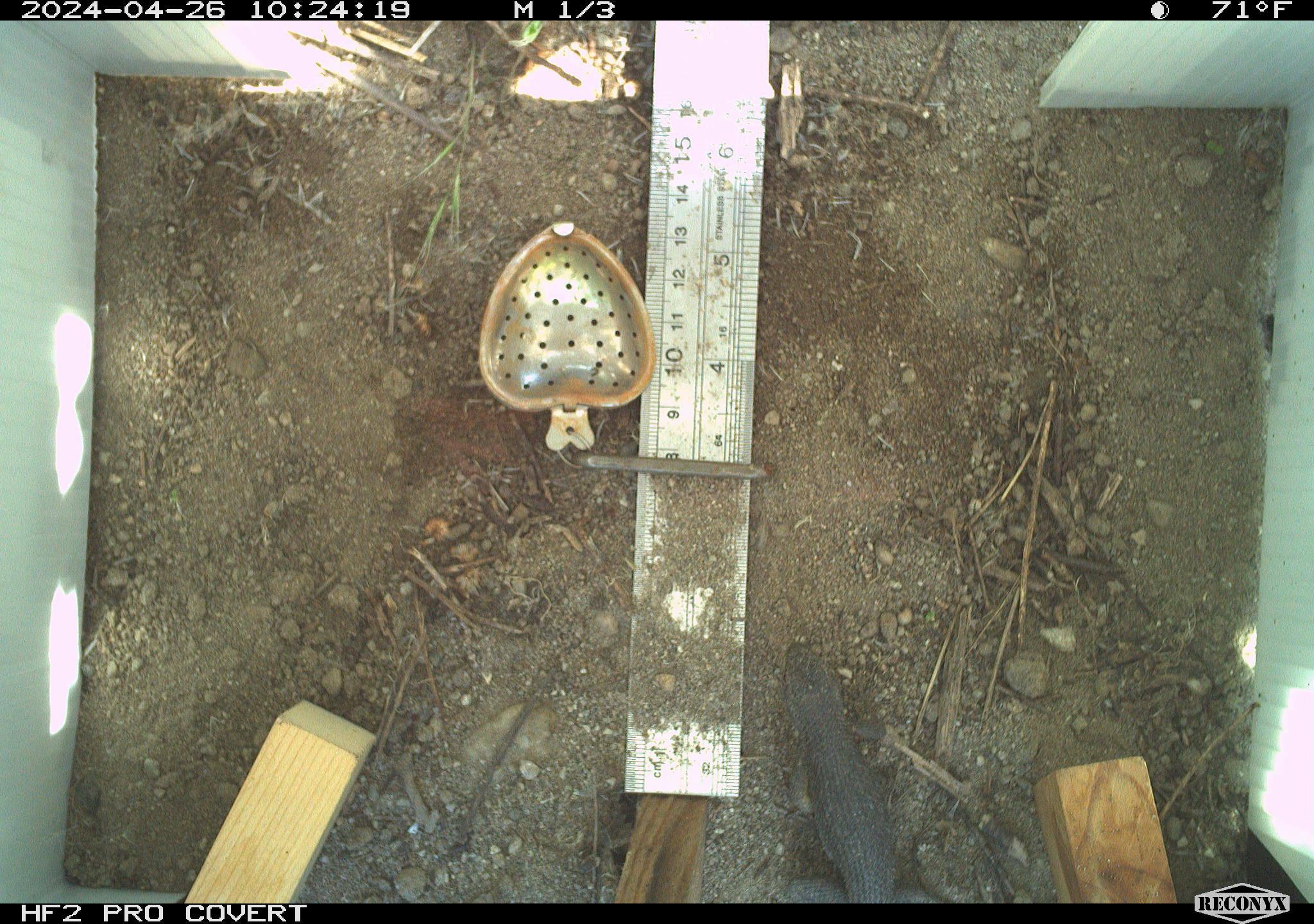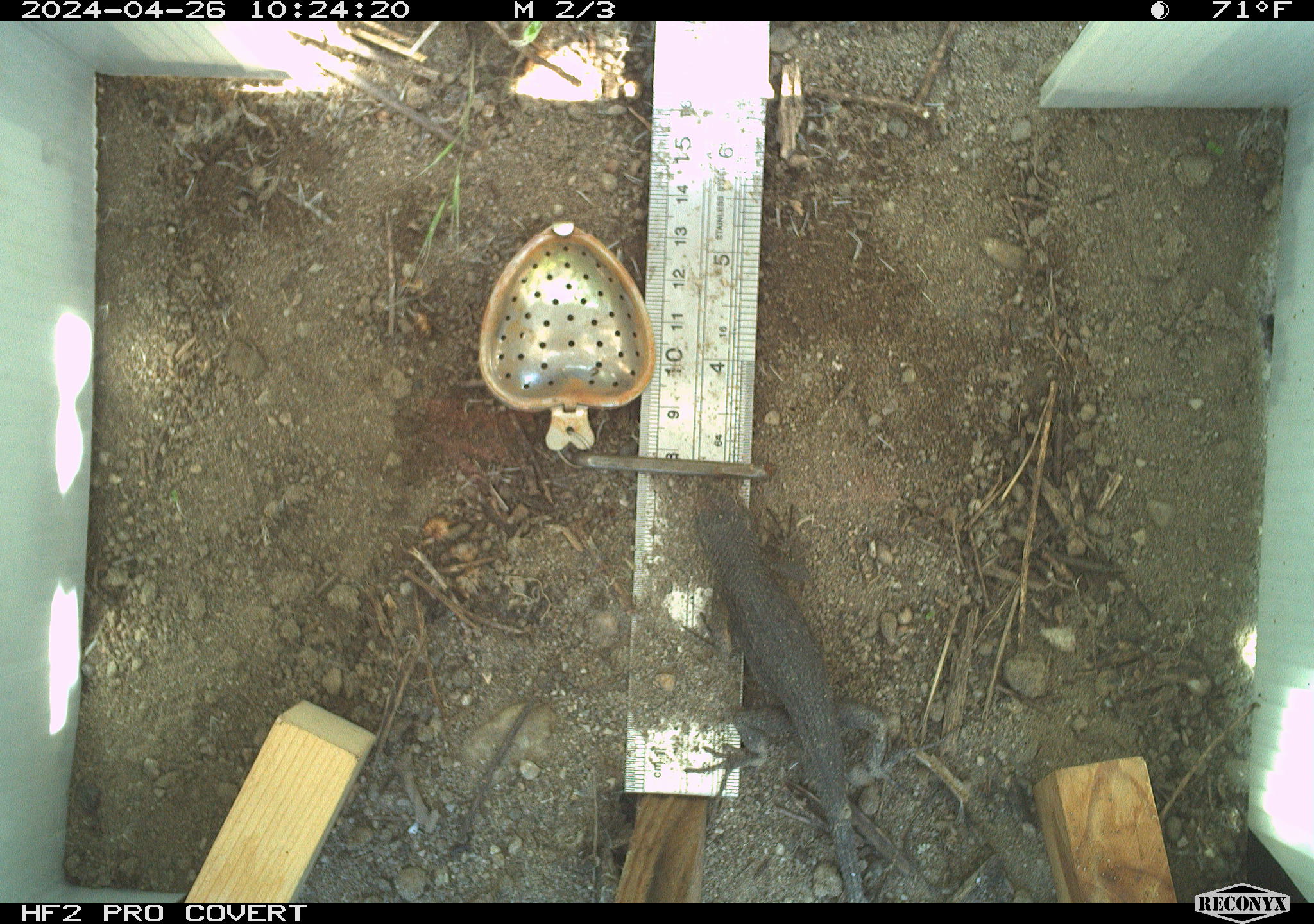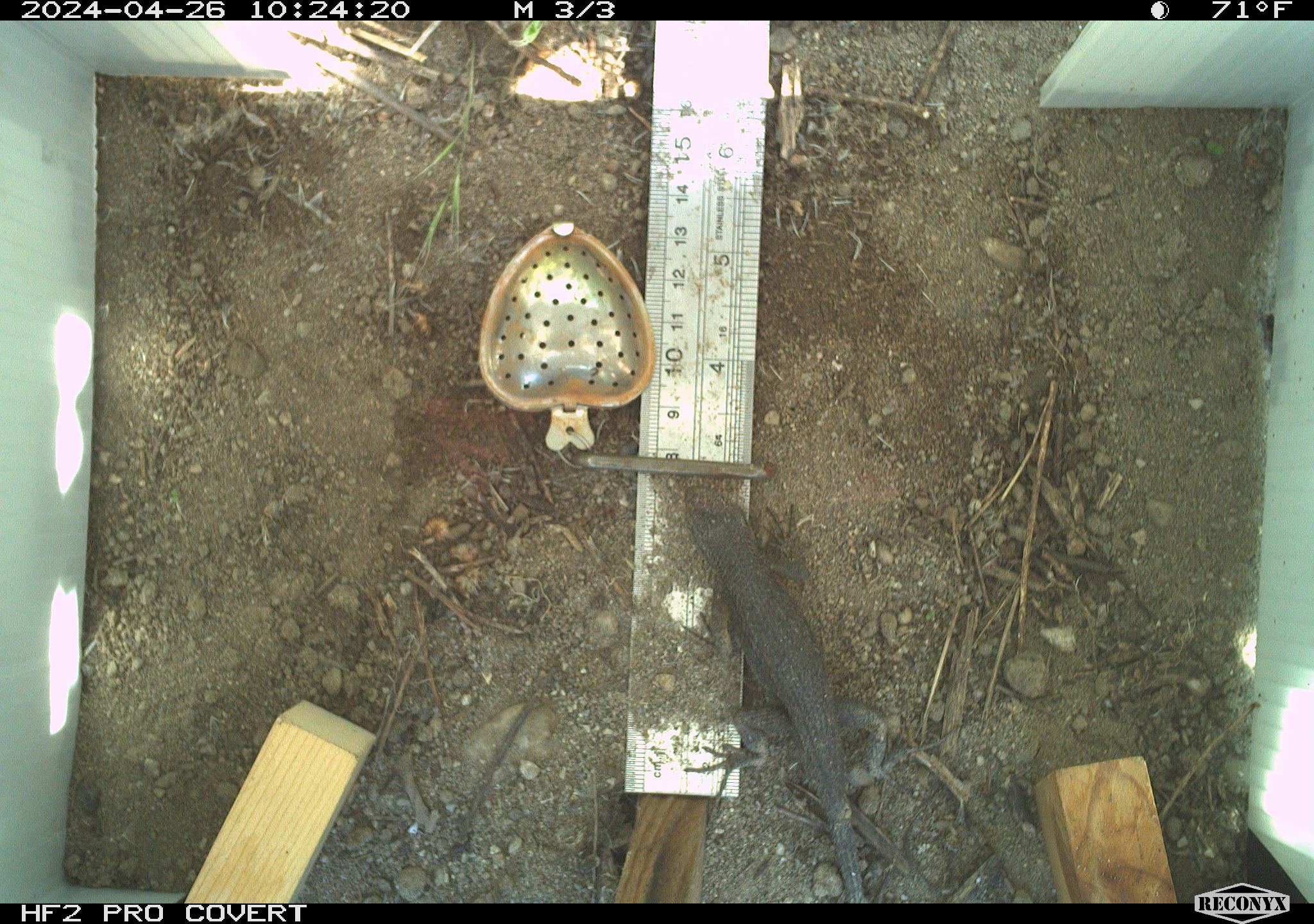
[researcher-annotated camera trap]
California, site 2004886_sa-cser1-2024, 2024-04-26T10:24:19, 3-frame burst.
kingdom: Animalia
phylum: Chordata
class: Reptilia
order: Squamata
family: Phrynosomatidae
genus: Sceloporus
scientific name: Sceloporus occidentalis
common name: western fence lizard